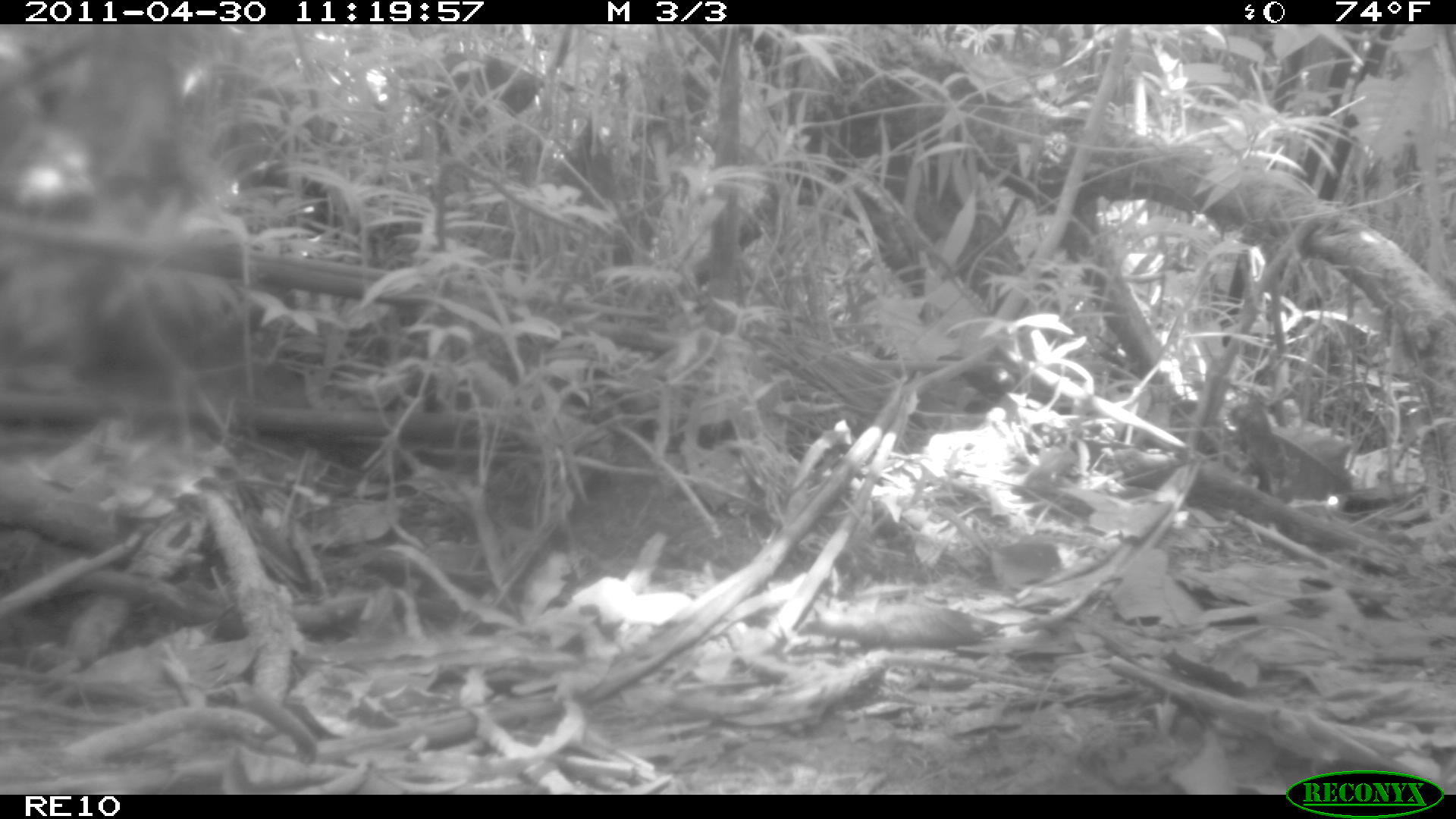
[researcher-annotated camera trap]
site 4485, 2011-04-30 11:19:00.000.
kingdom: Animalia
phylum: Chordata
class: Mammalia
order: Carnivora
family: Canidae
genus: Canis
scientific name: Canis familiaris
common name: domestic dog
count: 1